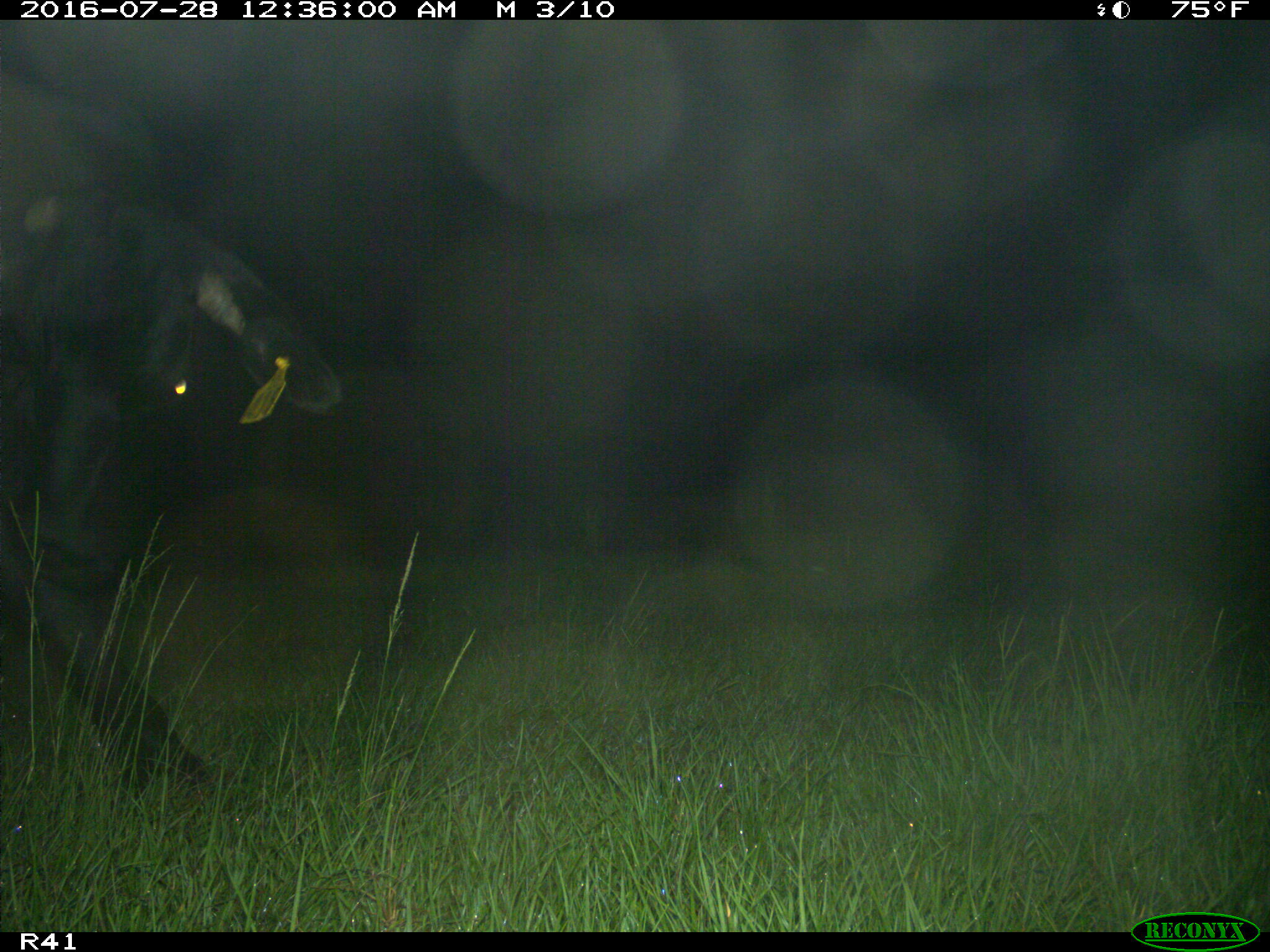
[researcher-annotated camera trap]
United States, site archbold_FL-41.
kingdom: Animalia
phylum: Chordata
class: Mammalia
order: Artiodactyla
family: Bovidae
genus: Bos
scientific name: Bos taurus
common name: domestic cow